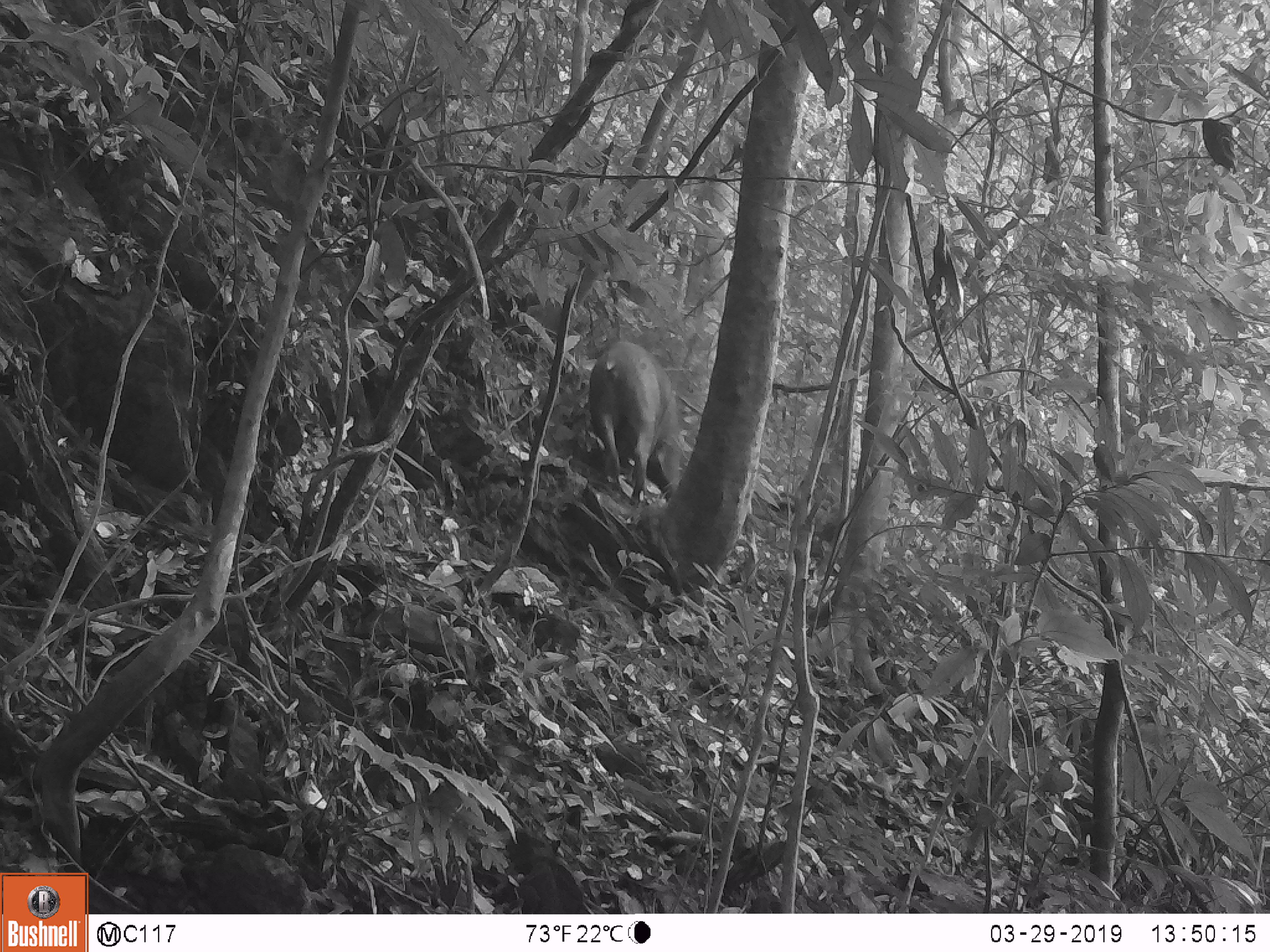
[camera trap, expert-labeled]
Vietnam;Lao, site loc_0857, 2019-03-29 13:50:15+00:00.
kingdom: Animalia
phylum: Chordata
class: Mammalia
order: Artiodactyla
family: Suidae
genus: Sus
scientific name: Sus scrofa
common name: eurasian wild pig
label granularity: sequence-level